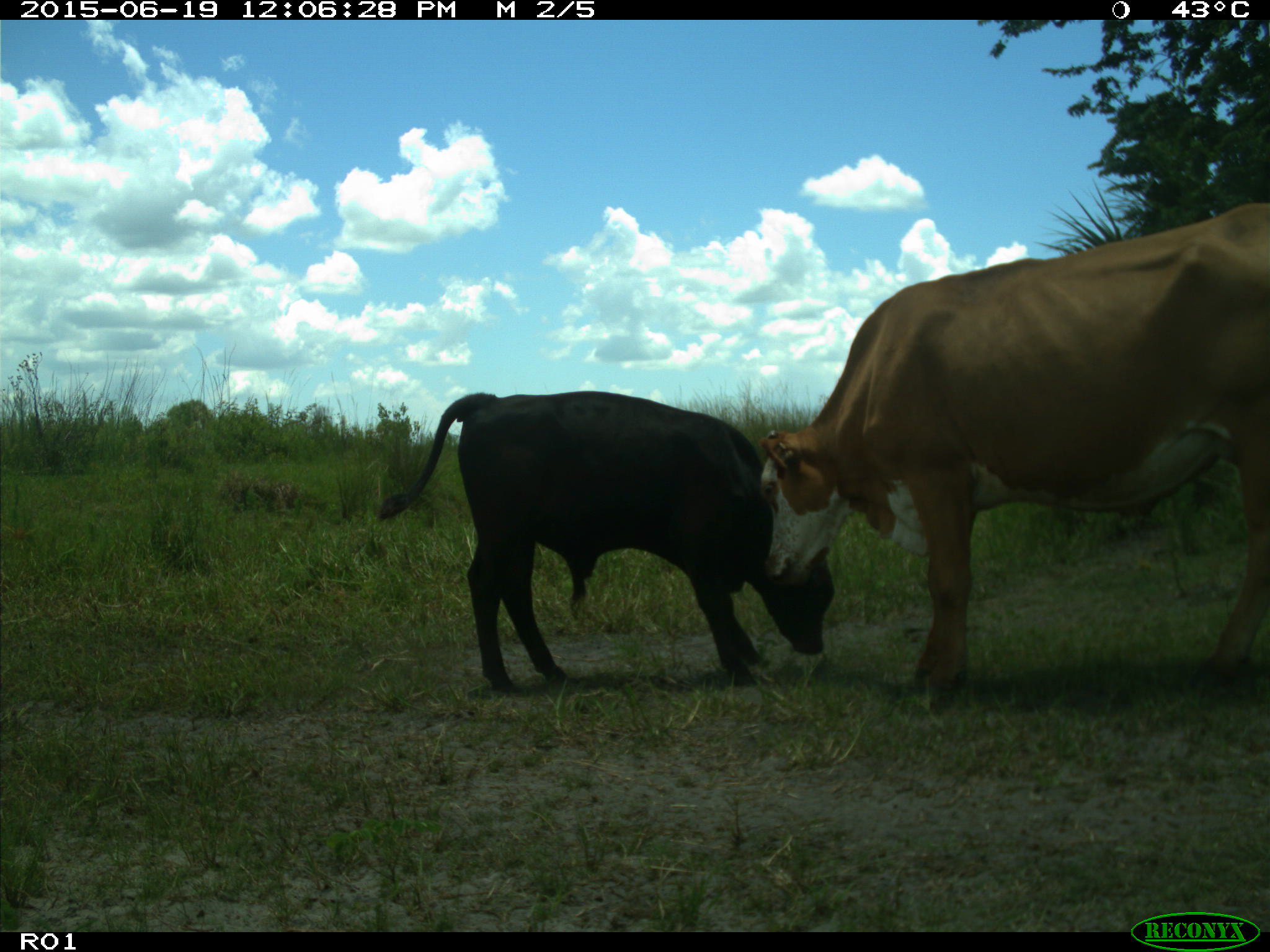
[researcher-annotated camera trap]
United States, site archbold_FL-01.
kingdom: Animalia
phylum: Chordata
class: Mammalia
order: Artiodactyla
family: Bovidae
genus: Bos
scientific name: Bos taurus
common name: domestic cow